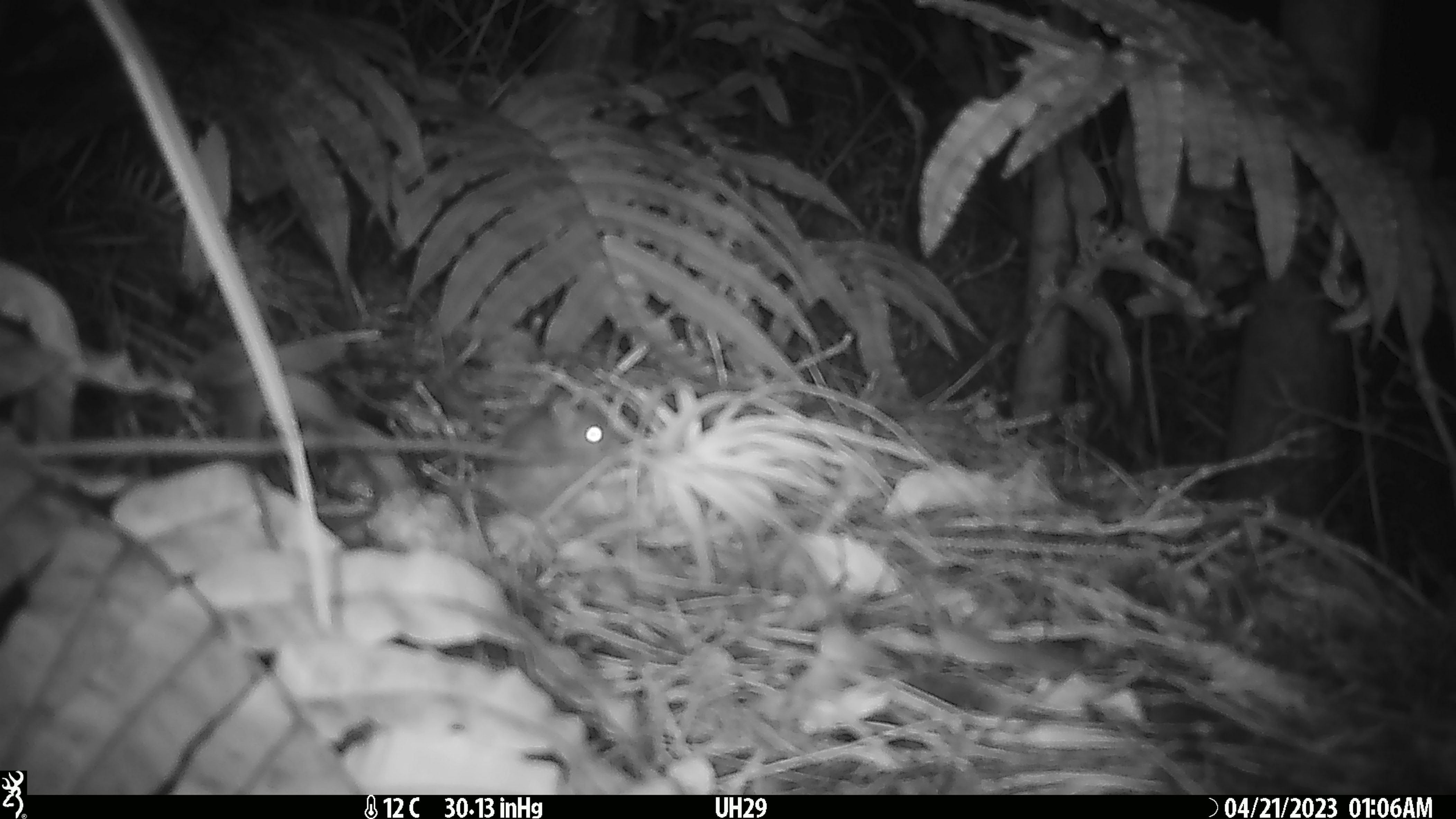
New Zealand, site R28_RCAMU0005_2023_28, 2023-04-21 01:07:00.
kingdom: Animalia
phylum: Chordata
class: Mammalia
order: Rodentia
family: Muridae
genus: Mus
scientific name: Mus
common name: mouse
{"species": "mouse (Mus)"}